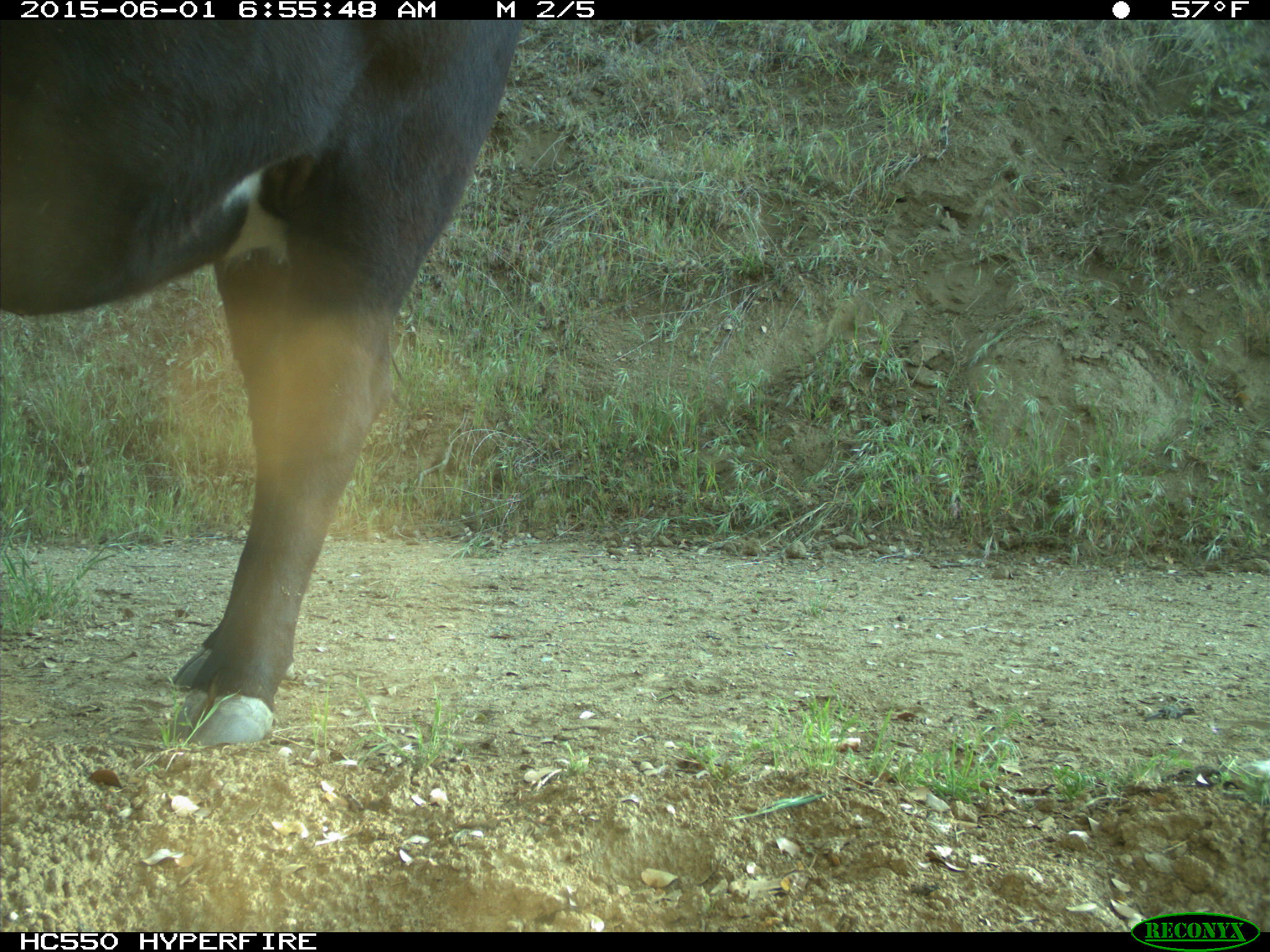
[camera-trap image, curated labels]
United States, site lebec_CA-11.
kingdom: Animalia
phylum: Chordata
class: Mammalia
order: Artiodactyla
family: Bovidae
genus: Bos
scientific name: Bos taurus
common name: domestic cow